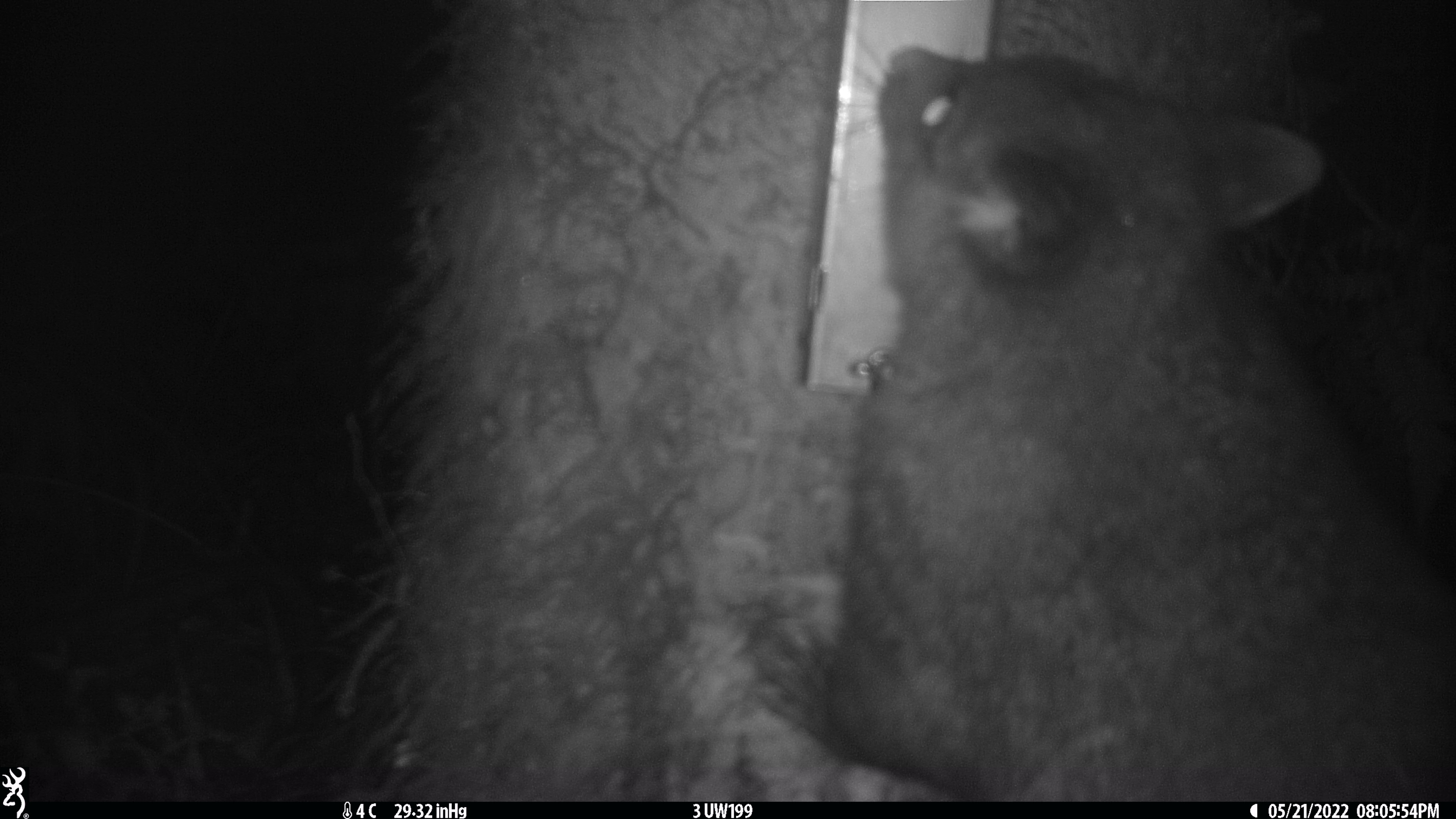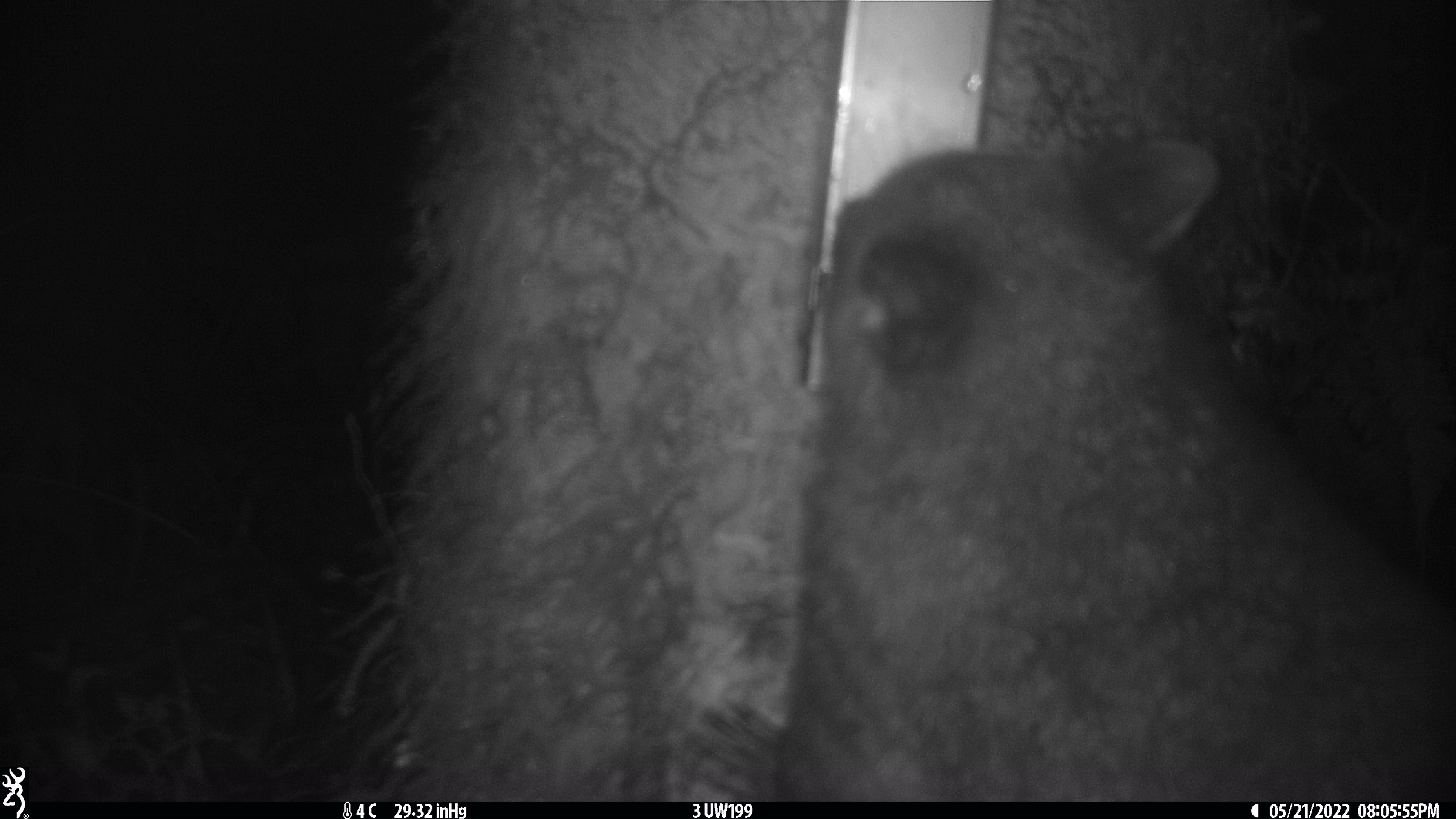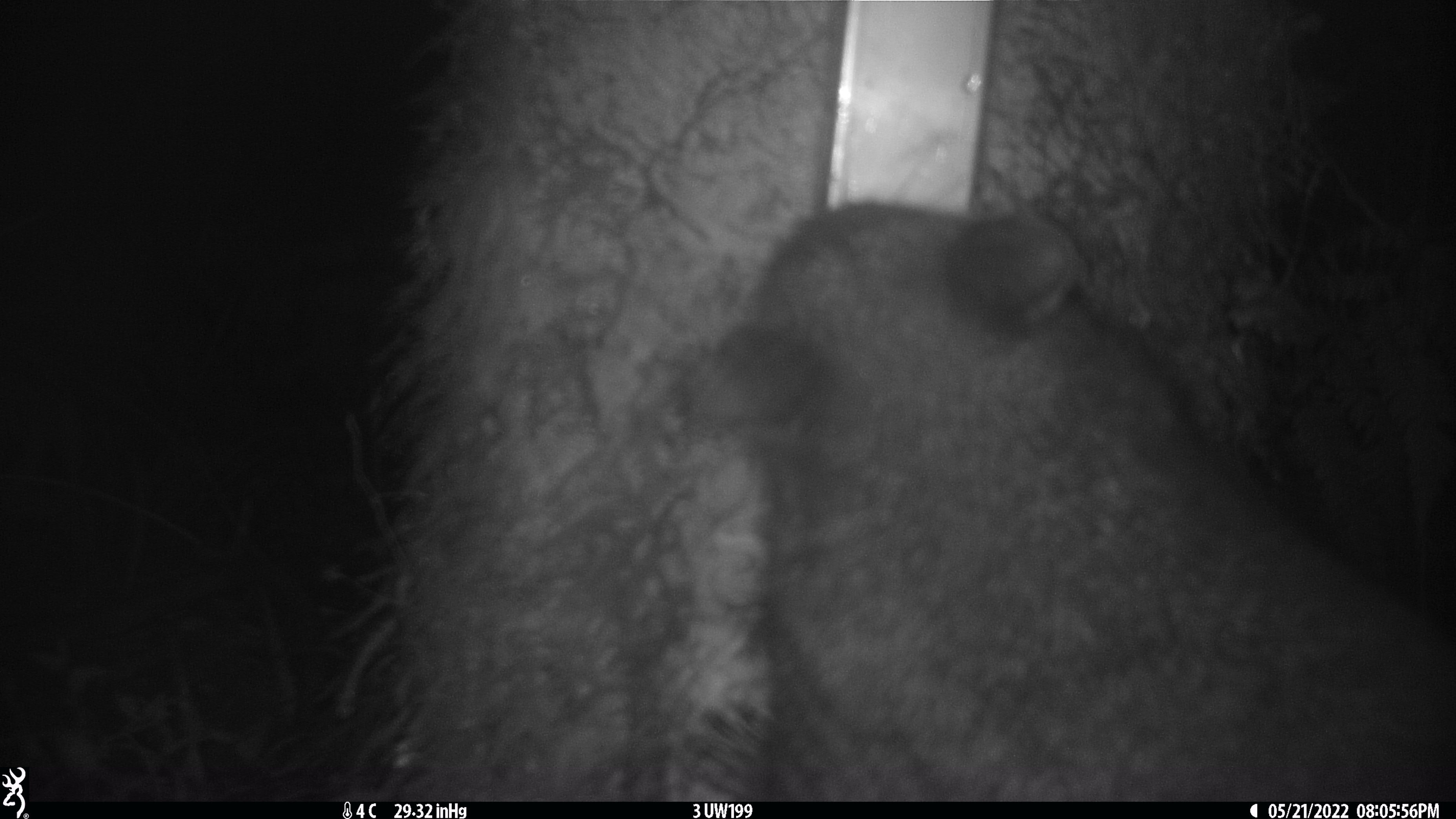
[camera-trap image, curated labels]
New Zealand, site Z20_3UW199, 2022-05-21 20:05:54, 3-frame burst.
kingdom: Animalia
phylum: Chordata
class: Mammalia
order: Diprotodontia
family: Phalangeridae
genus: Trichosurus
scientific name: Trichosurus vulpecula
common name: common brushtail possum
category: possum